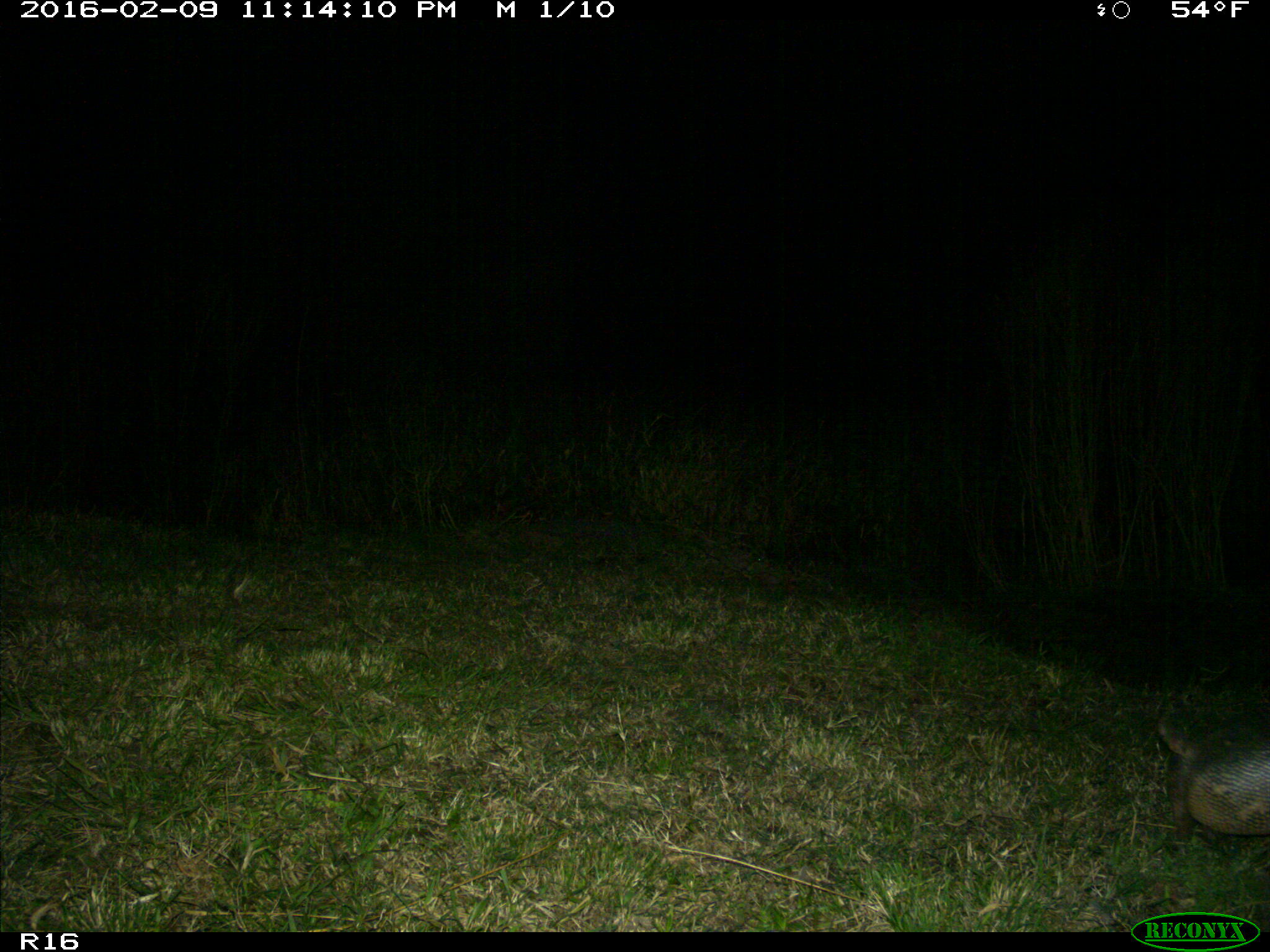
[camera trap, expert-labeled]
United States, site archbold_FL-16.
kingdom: Animalia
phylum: Chordata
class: Mammalia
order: Cingulata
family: Dasypodidae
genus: Dasypus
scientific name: Dasypus novemcinctus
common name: nine-banded armadillo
Dasypus novemcinctus (nine-banded armadillo).